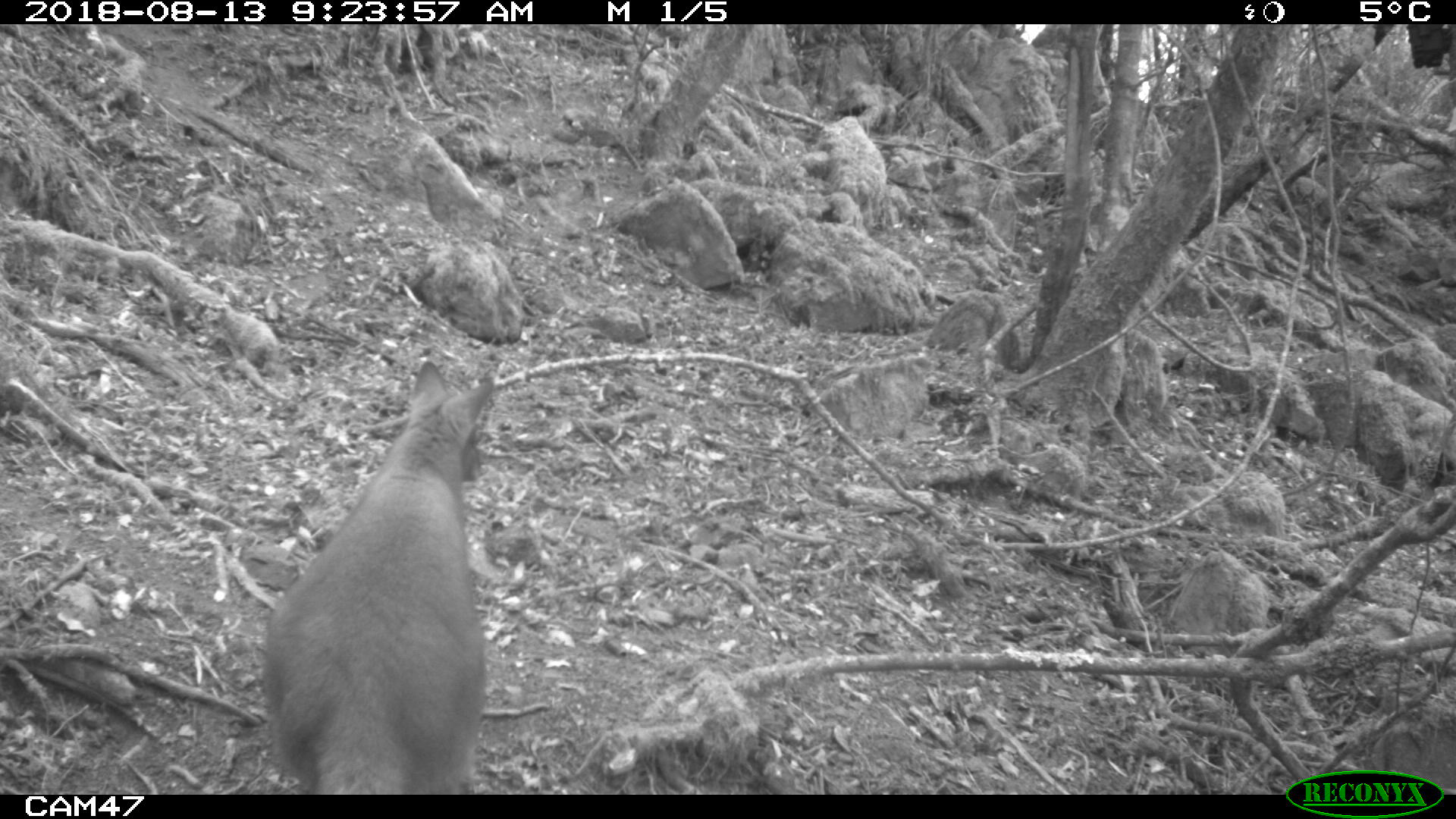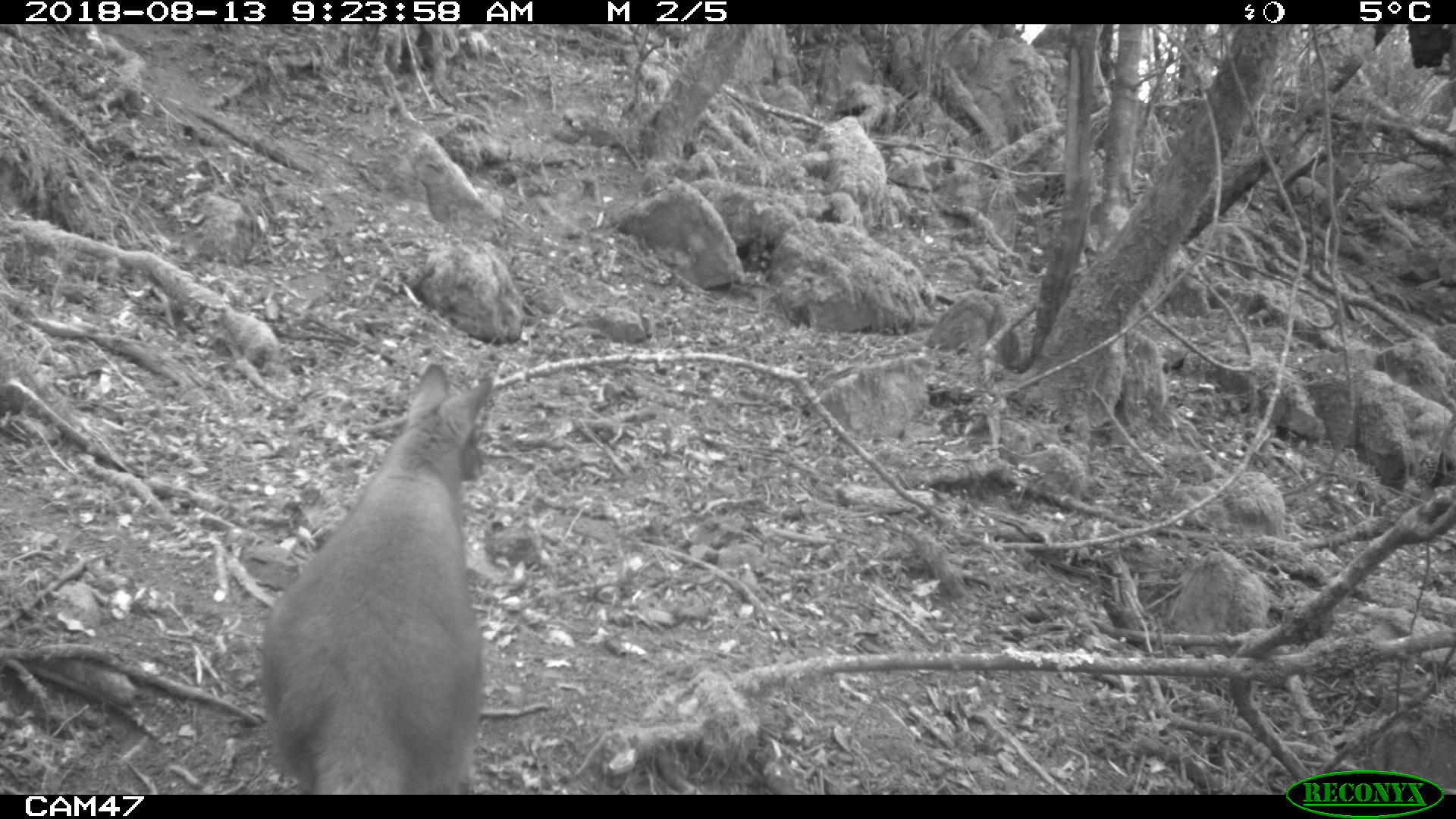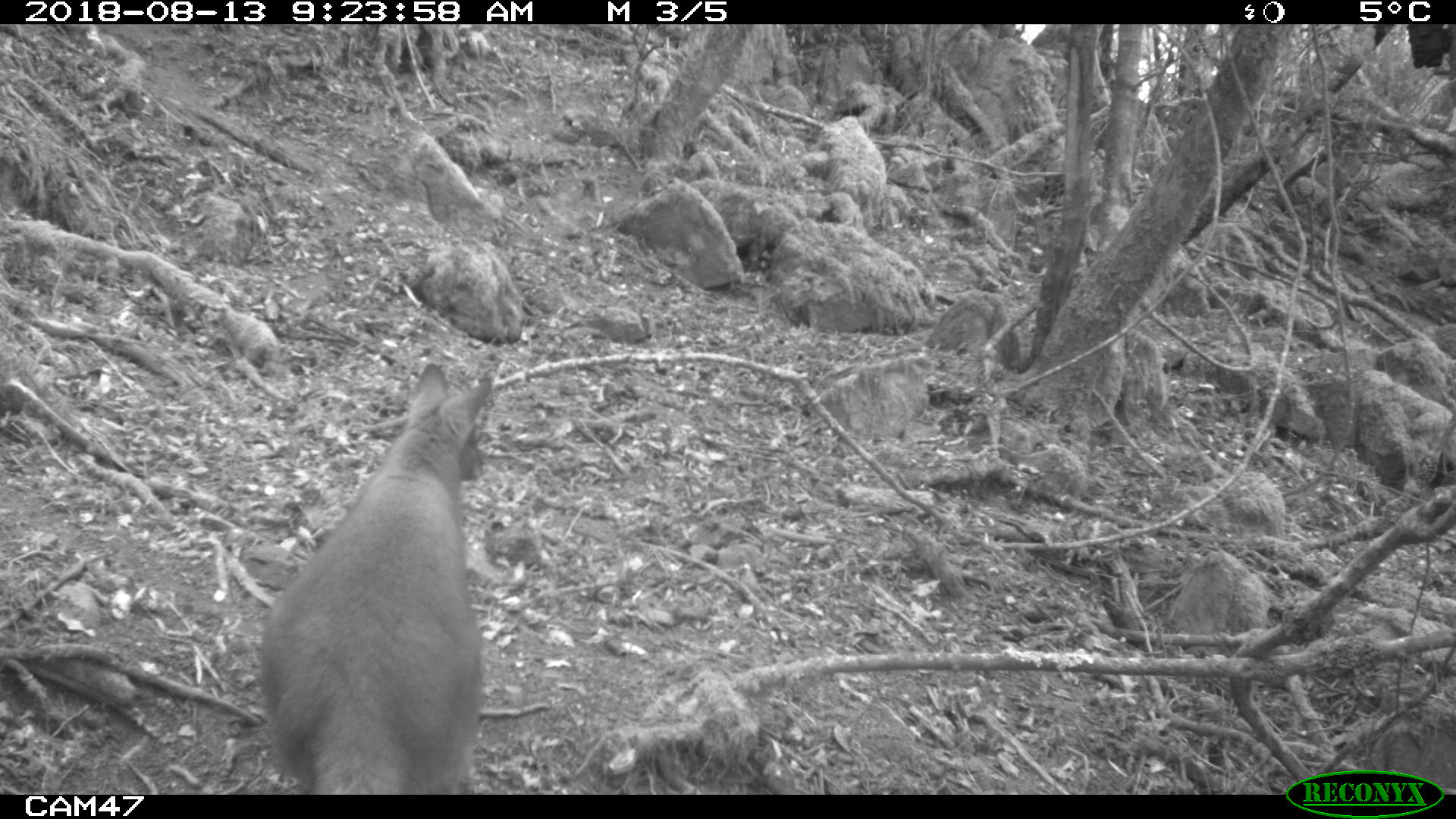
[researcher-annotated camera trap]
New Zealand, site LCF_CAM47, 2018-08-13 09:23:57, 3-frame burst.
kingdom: Animalia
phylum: Chordata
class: Mammalia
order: Diprotodontia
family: Macropodidae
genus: Notamacropus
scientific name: Notamacropus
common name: wallaby